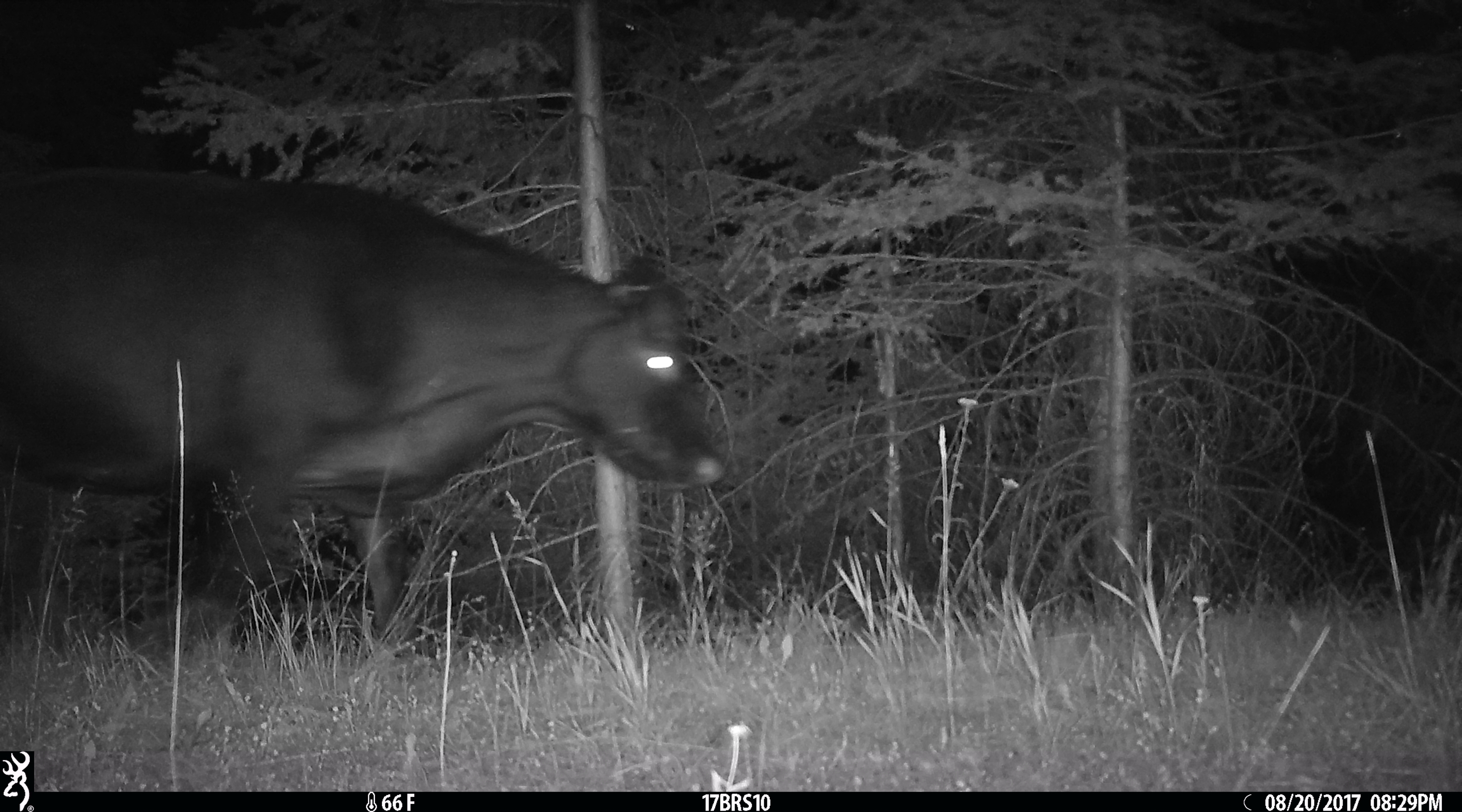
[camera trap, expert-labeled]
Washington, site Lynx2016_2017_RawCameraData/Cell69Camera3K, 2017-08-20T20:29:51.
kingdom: Animalia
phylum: Chordata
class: Mammalia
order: Artiodactyla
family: Bovidae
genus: Bos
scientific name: Bos taurus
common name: domestic cattle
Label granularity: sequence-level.